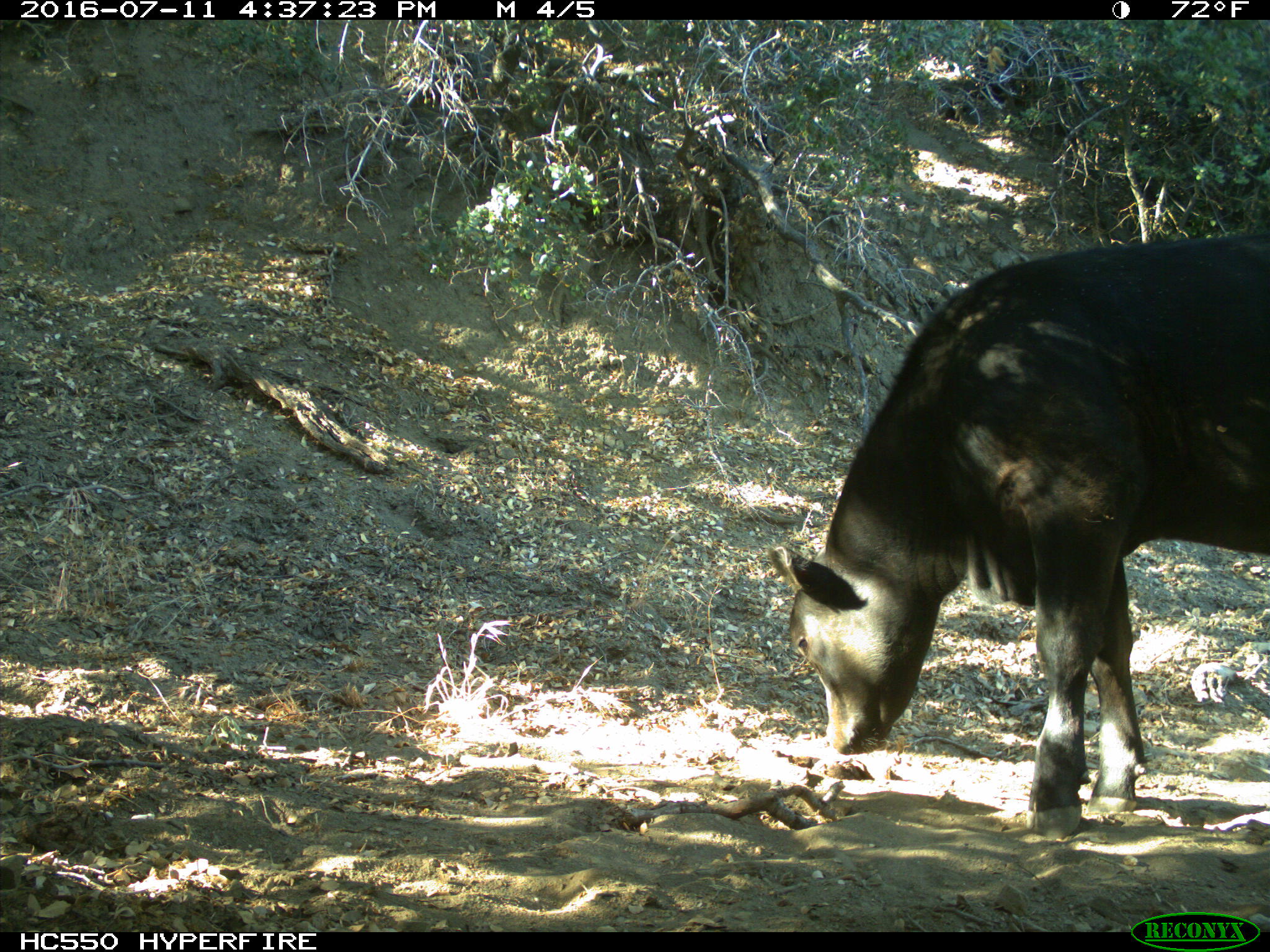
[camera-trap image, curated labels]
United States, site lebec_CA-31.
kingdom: Animalia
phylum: Chordata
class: Mammalia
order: Artiodactyla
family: Bovidae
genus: Bos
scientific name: Bos taurus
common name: domestic cow